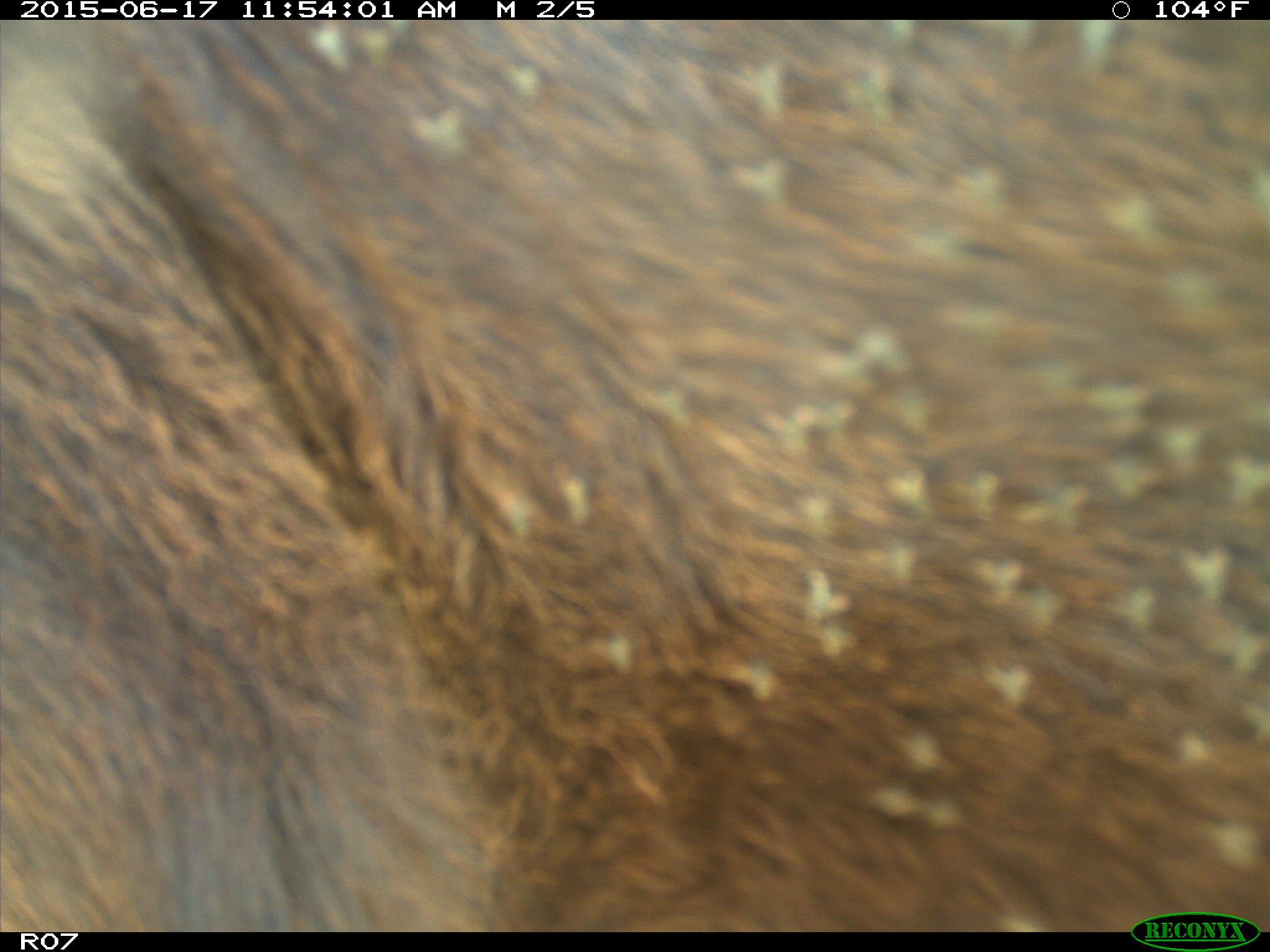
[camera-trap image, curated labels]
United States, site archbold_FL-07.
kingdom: Animalia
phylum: Chordata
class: Mammalia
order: Artiodactyla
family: Bovidae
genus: Bos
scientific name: Bos taurus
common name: domestic cow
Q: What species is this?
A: Bos taurus (domestic cow).